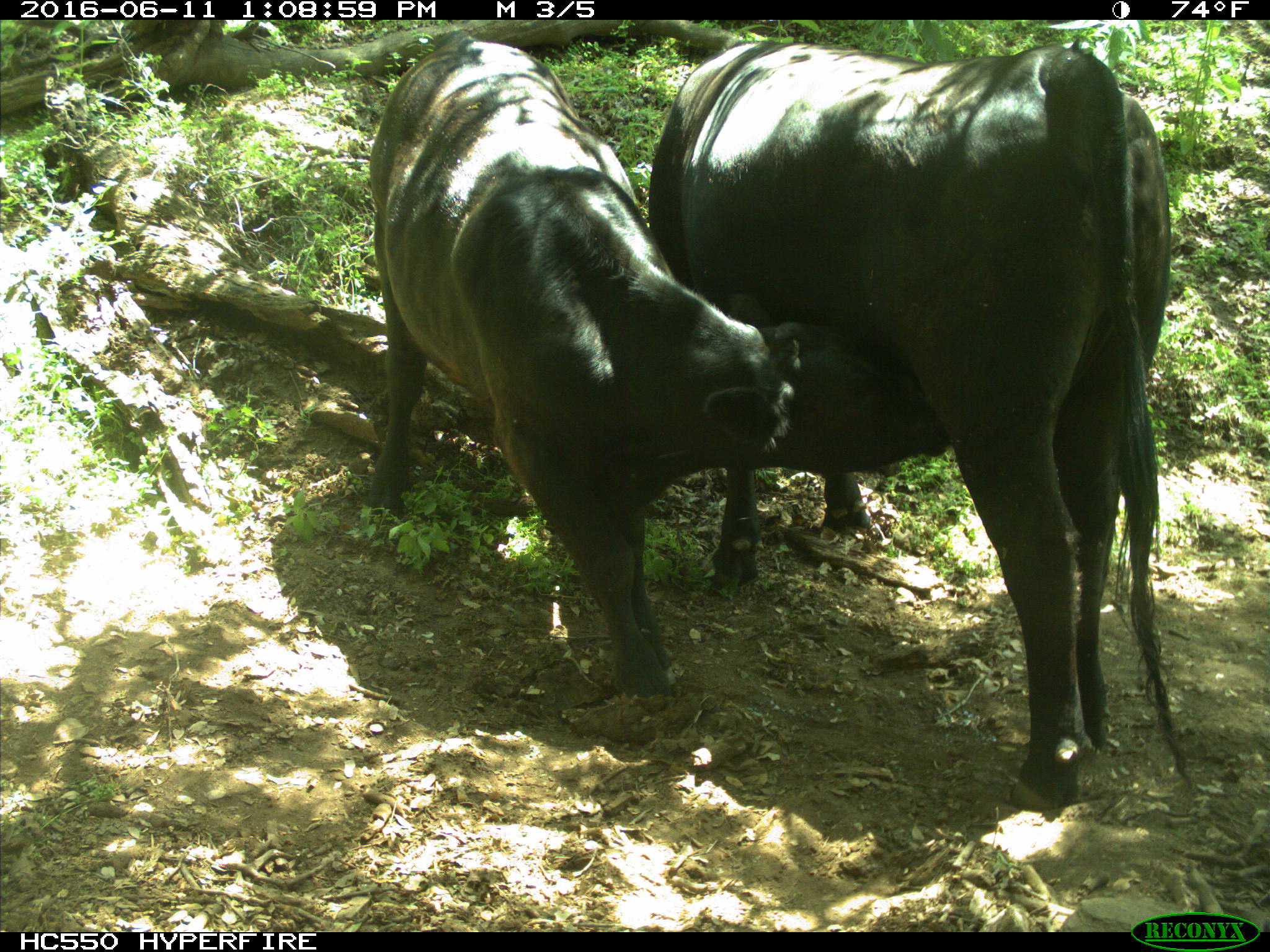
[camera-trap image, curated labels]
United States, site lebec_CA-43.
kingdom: Animalia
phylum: Chordata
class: Mammalia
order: Artiodactyla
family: Bovidae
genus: Bos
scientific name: Bos taurus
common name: domestic cow